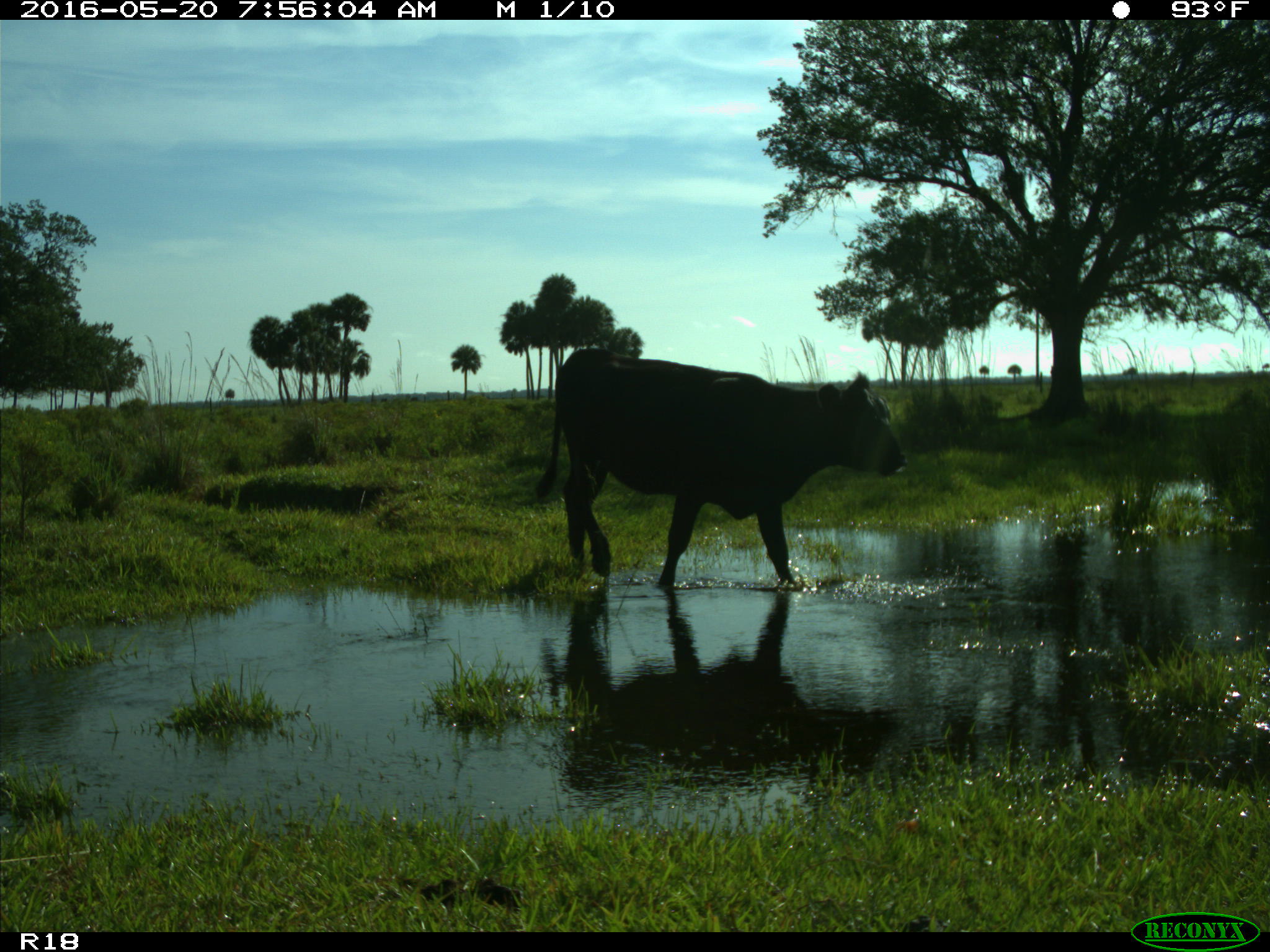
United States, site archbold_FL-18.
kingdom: Animalia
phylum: Chordata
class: Mammalia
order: Artiodactyla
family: Bovidae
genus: Bos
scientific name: Bos taurus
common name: domestic cow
Bos taurus (domestic cow).